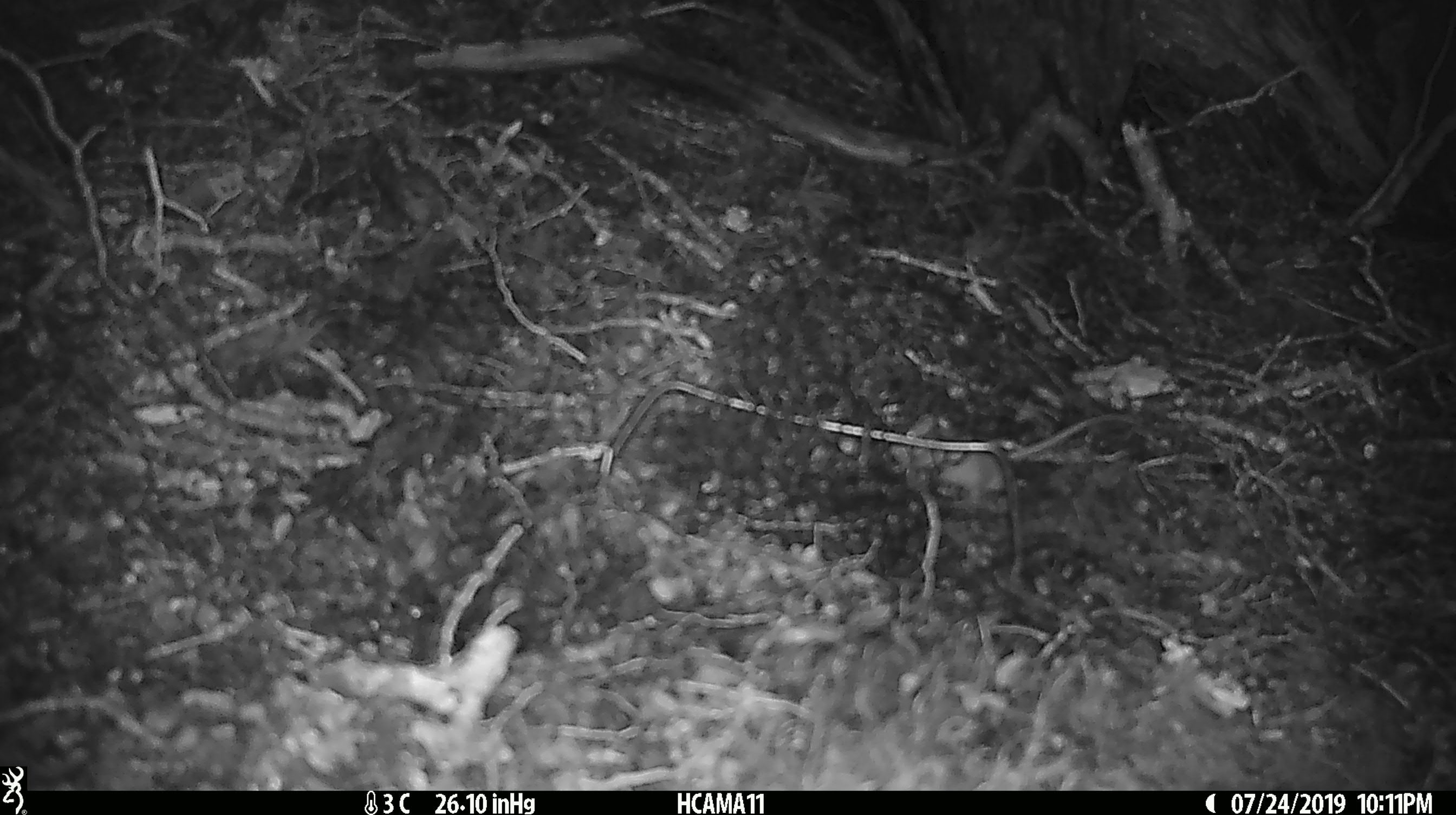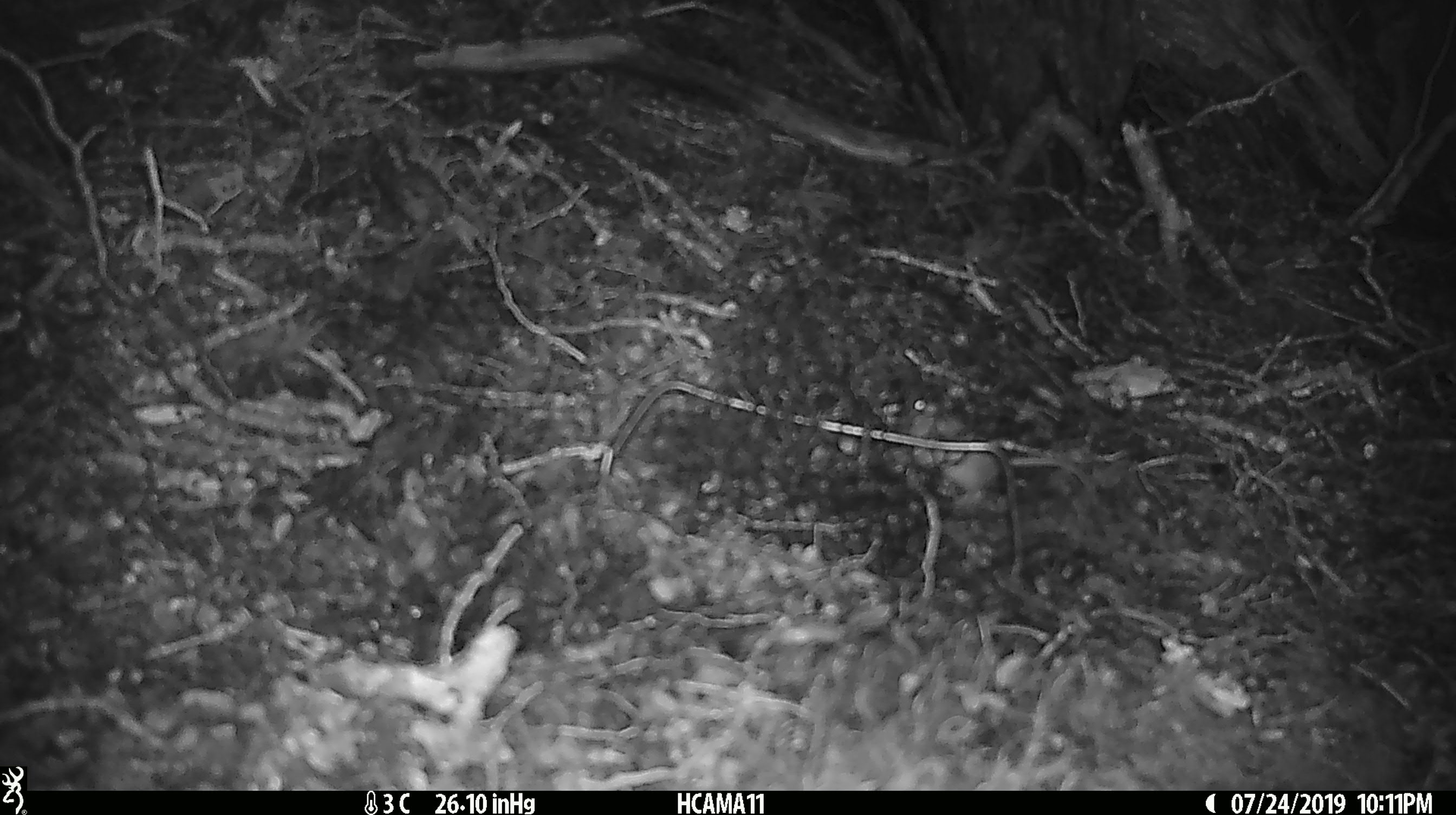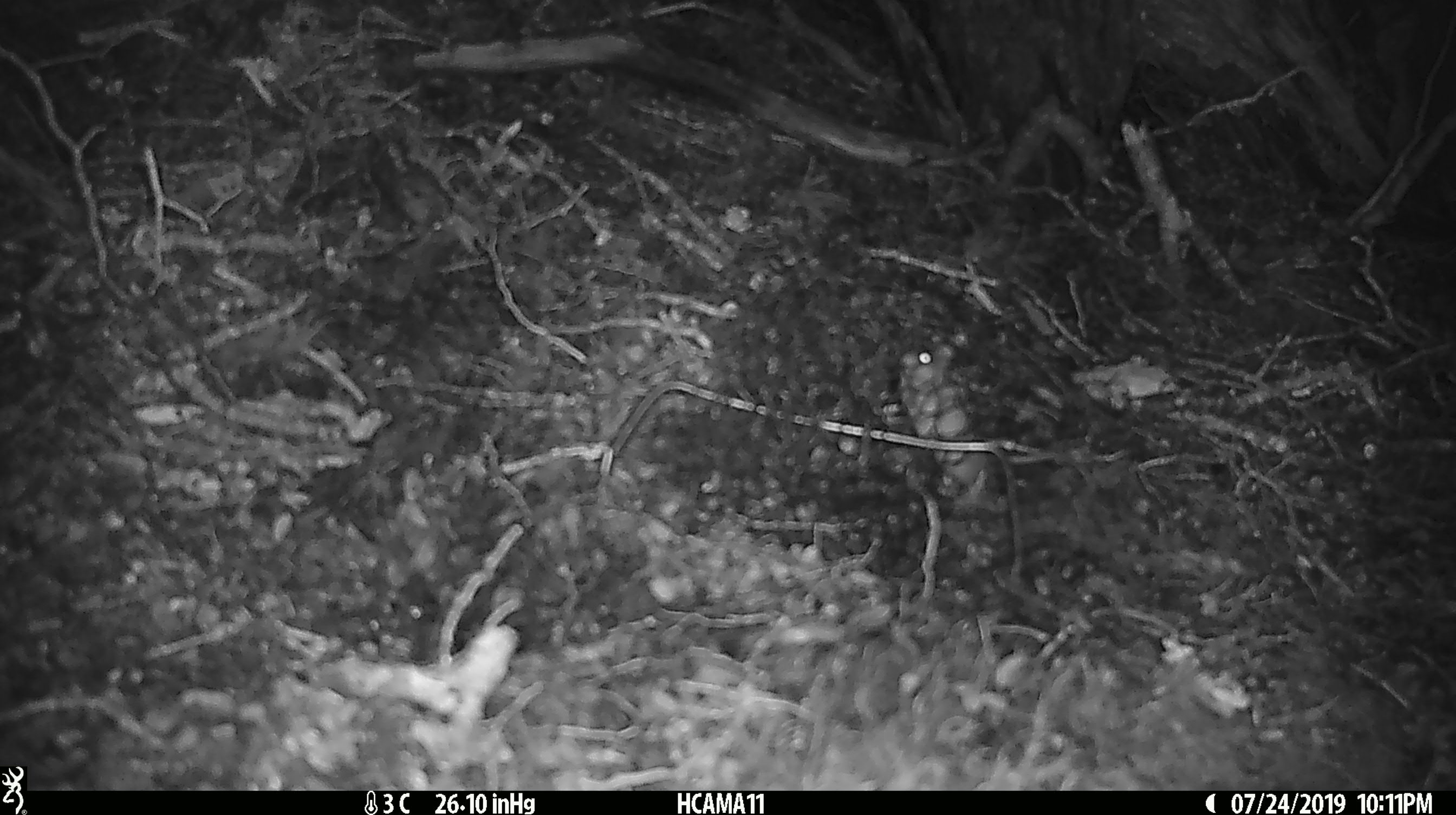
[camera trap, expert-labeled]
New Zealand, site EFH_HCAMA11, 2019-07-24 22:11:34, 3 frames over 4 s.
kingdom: Animalia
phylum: Chordata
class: Mammalia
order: Rodentia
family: Muridae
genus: Mus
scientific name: Mus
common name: mouse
Mouse (Mus).